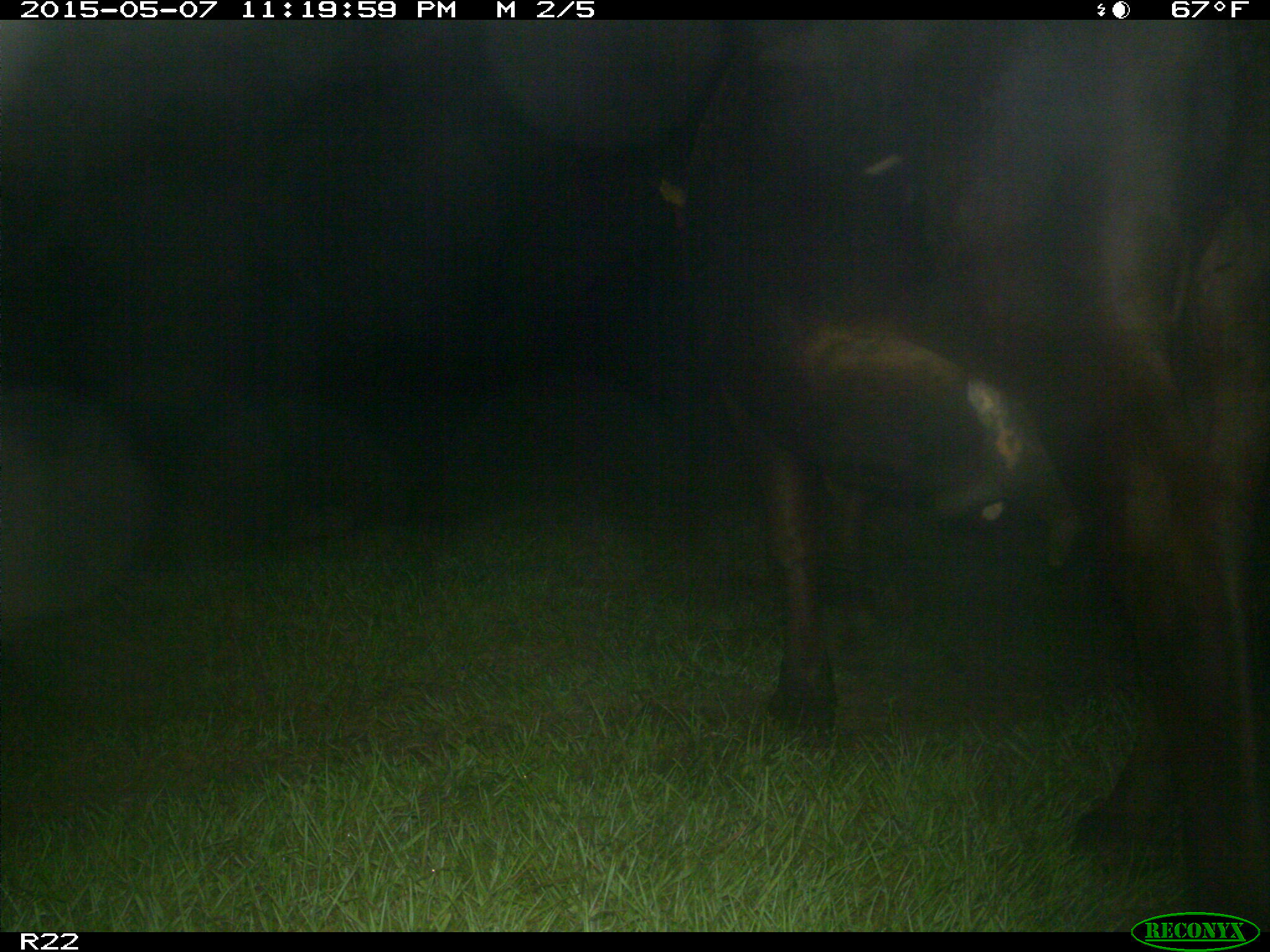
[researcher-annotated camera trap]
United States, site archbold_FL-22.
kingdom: Animalia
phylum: Chordata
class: Mammalia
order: Artiodactyla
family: Bovidae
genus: Bos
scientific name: Bos taurus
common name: domestic cow